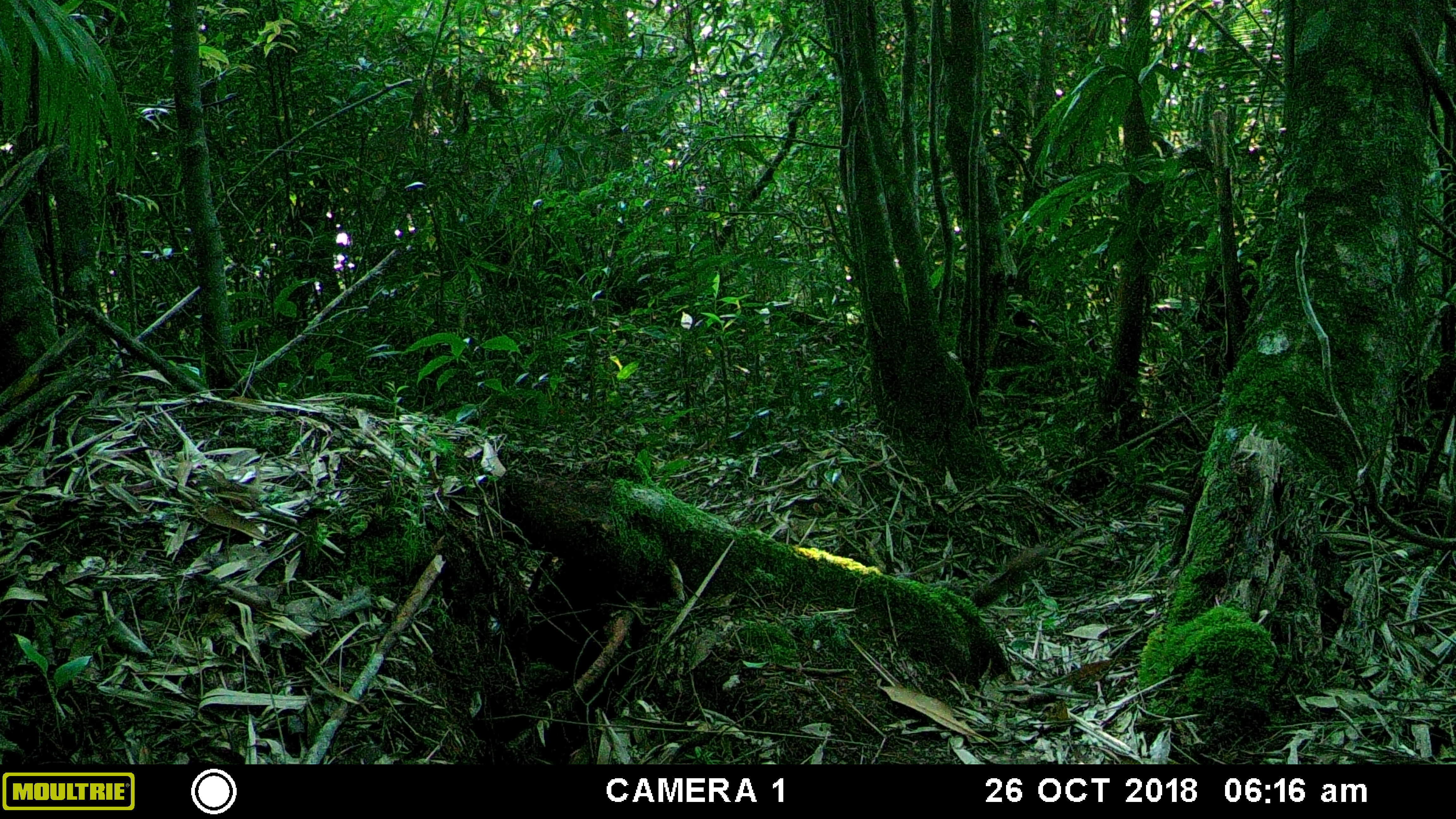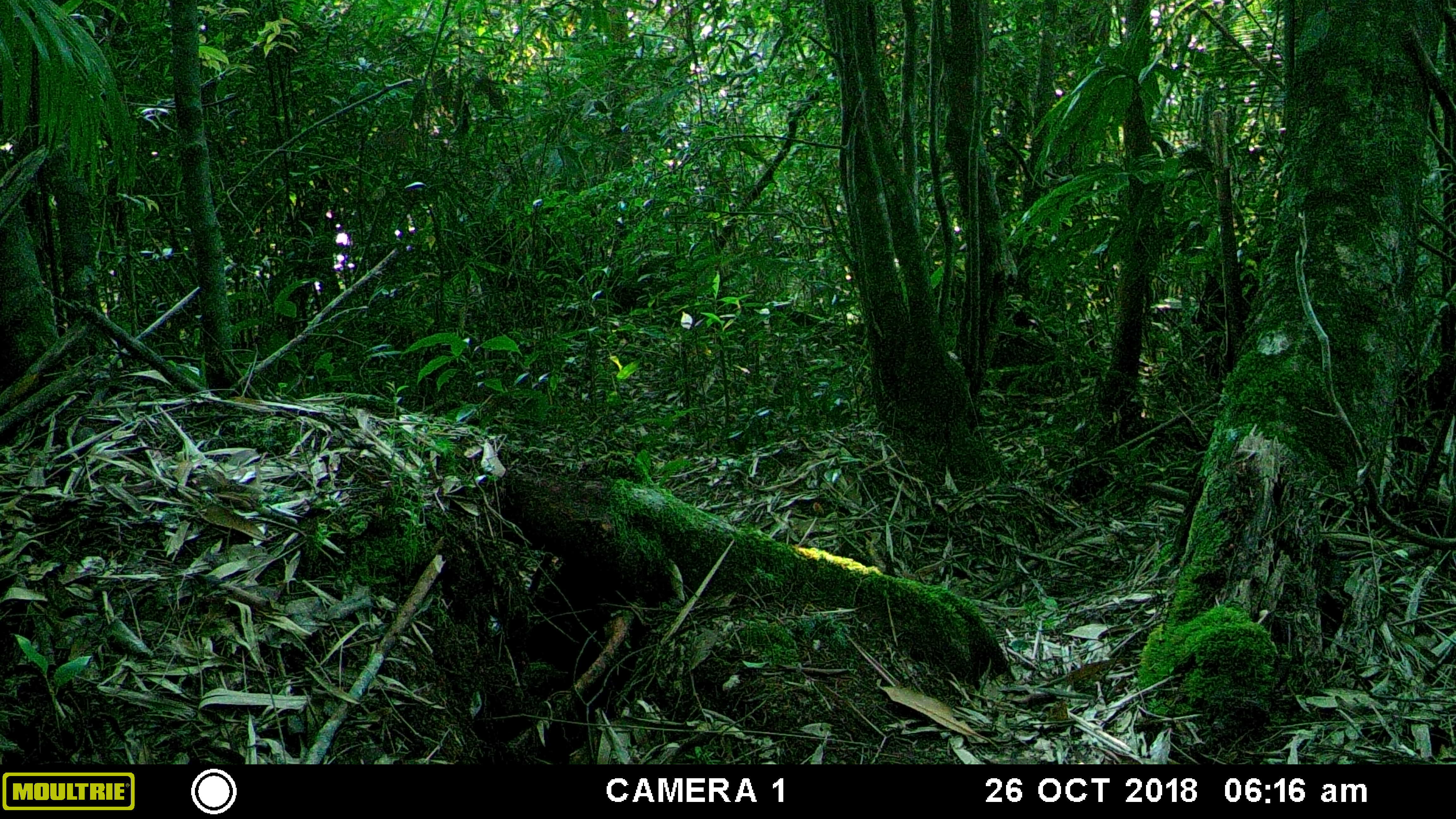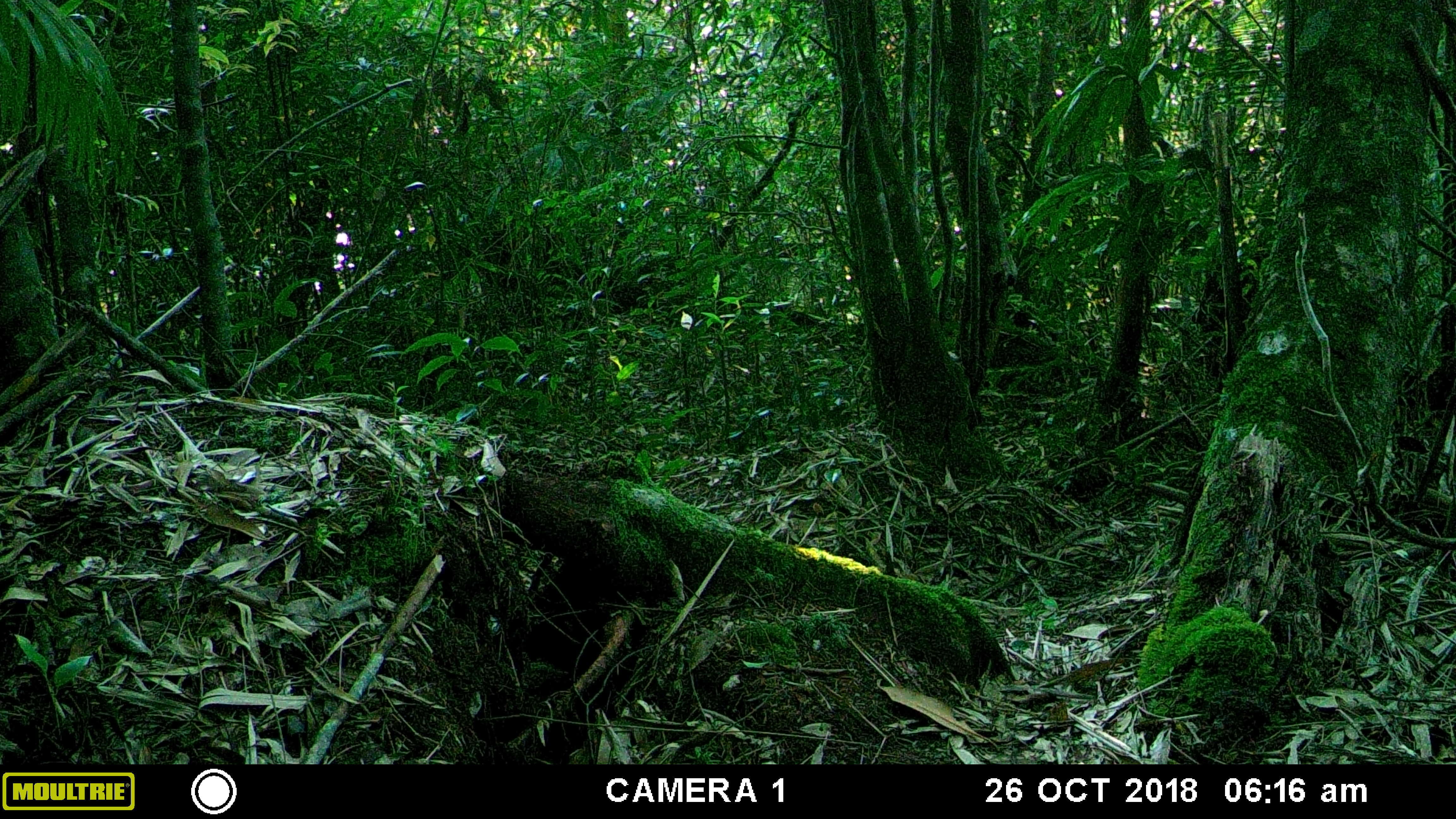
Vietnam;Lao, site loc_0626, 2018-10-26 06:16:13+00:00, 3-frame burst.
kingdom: Animalia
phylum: Chordata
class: Mammalia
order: Carnivora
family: Mustelidae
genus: Mustela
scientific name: Mustela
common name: weasel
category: unidentified weasel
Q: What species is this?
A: Unidentified weasel (weasel) (Mustela).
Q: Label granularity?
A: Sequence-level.